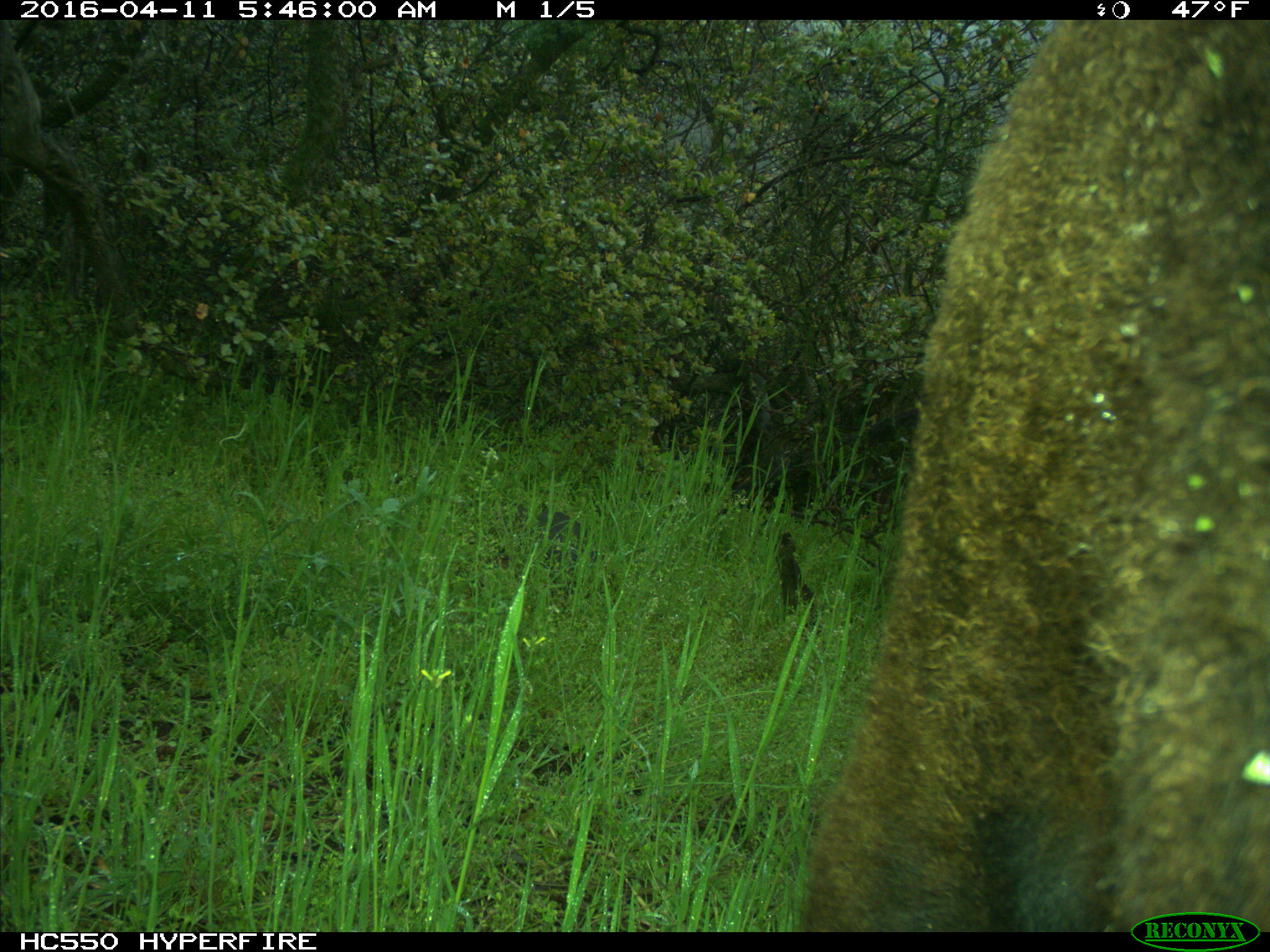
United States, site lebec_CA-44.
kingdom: Animalia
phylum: Chordata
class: Mammalia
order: Artiodactyla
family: Bovidae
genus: Bos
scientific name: Bos taurus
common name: domestic cow